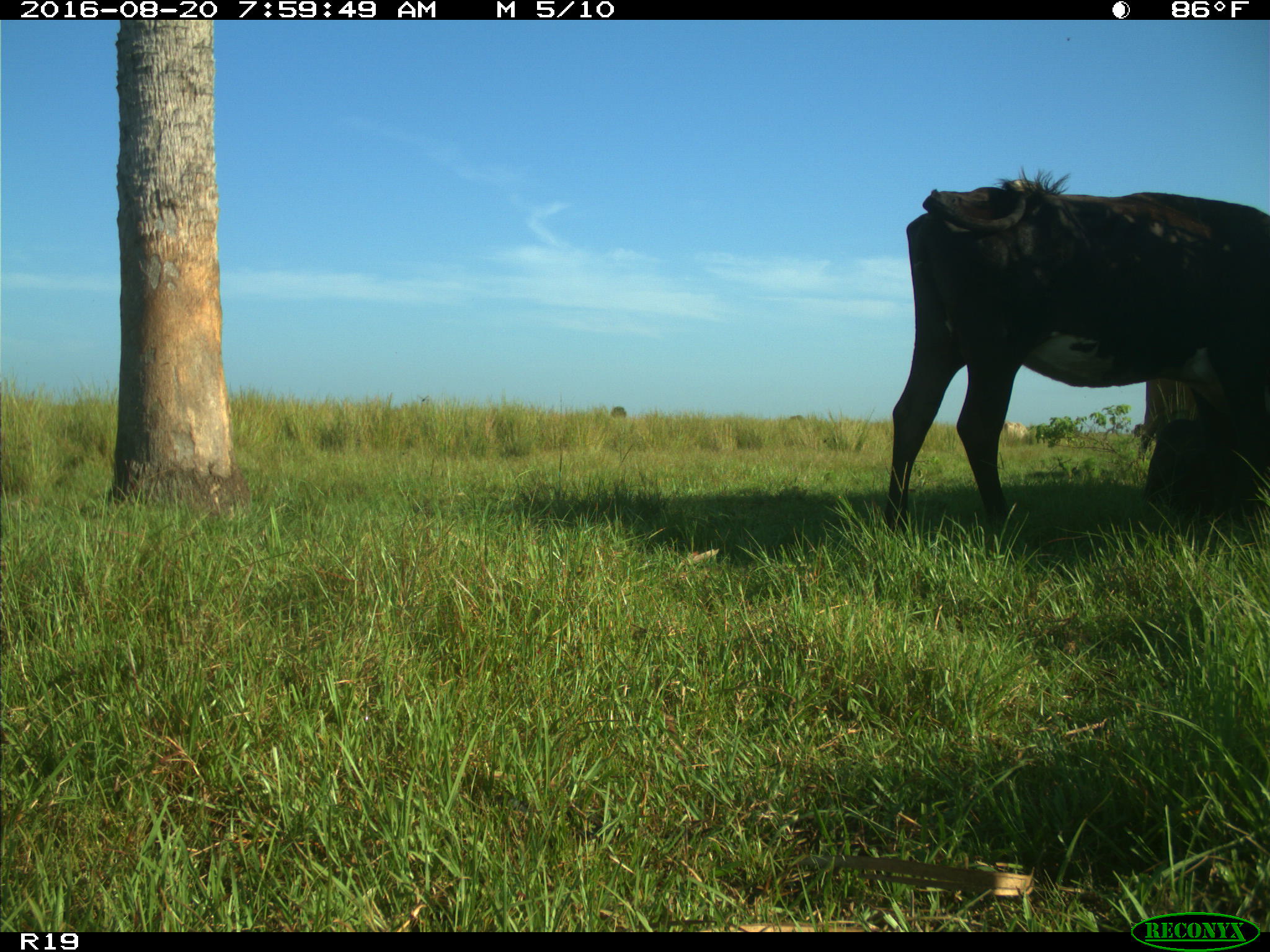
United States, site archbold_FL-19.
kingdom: Animalia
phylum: Chordata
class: Mammalia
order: Artiodactyla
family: Bovidae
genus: Bos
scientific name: Bos taurus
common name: domestic cow